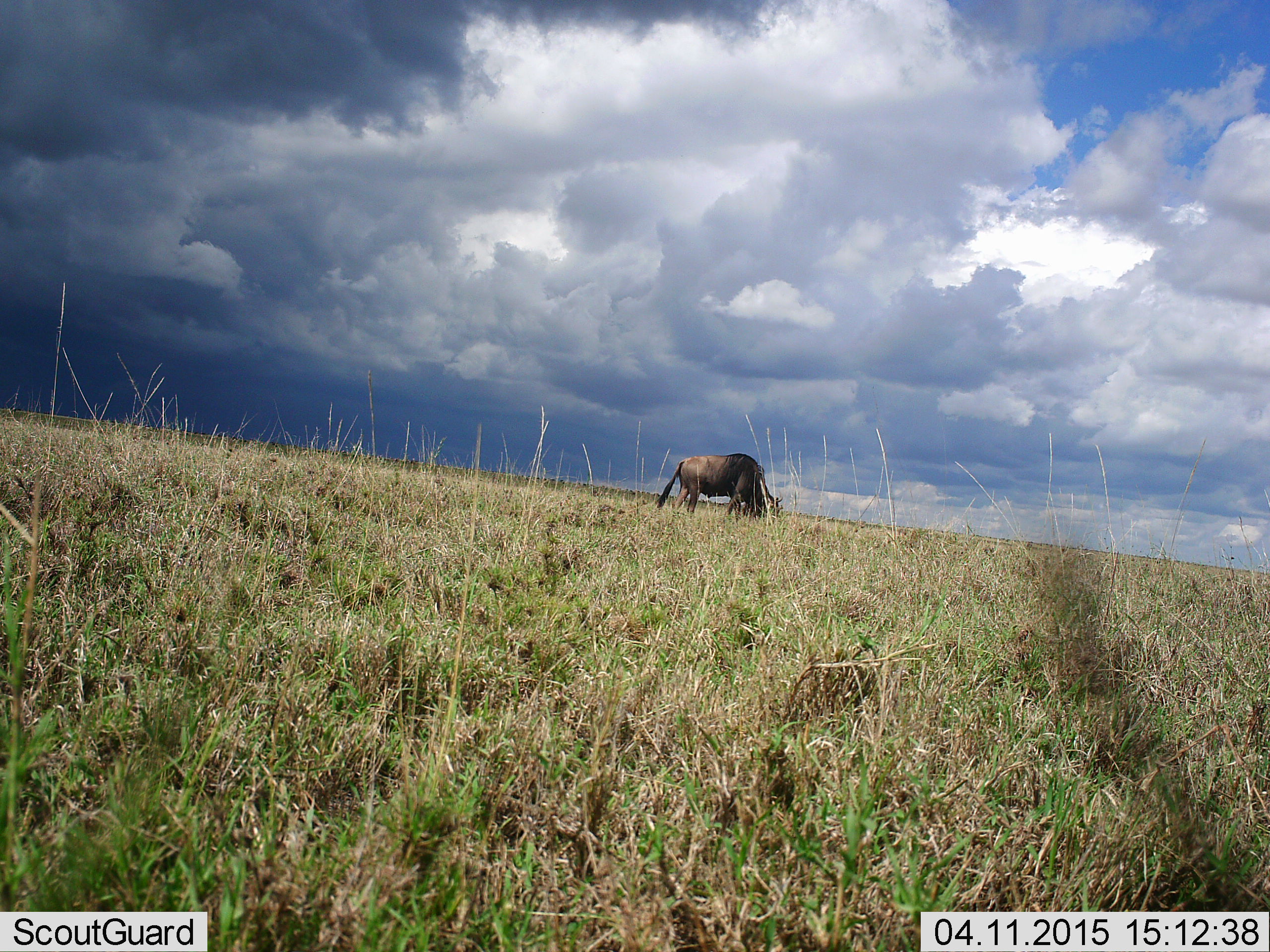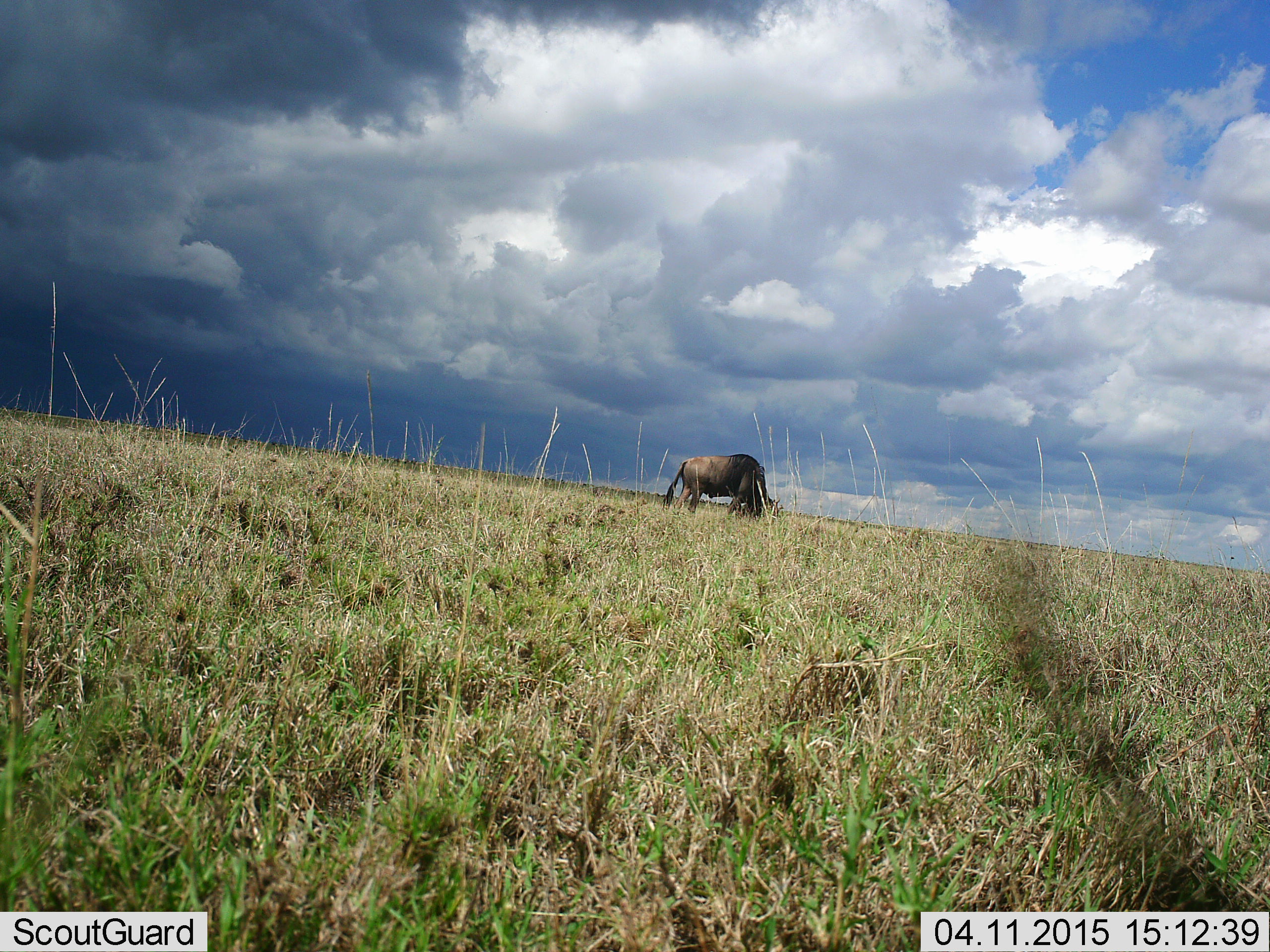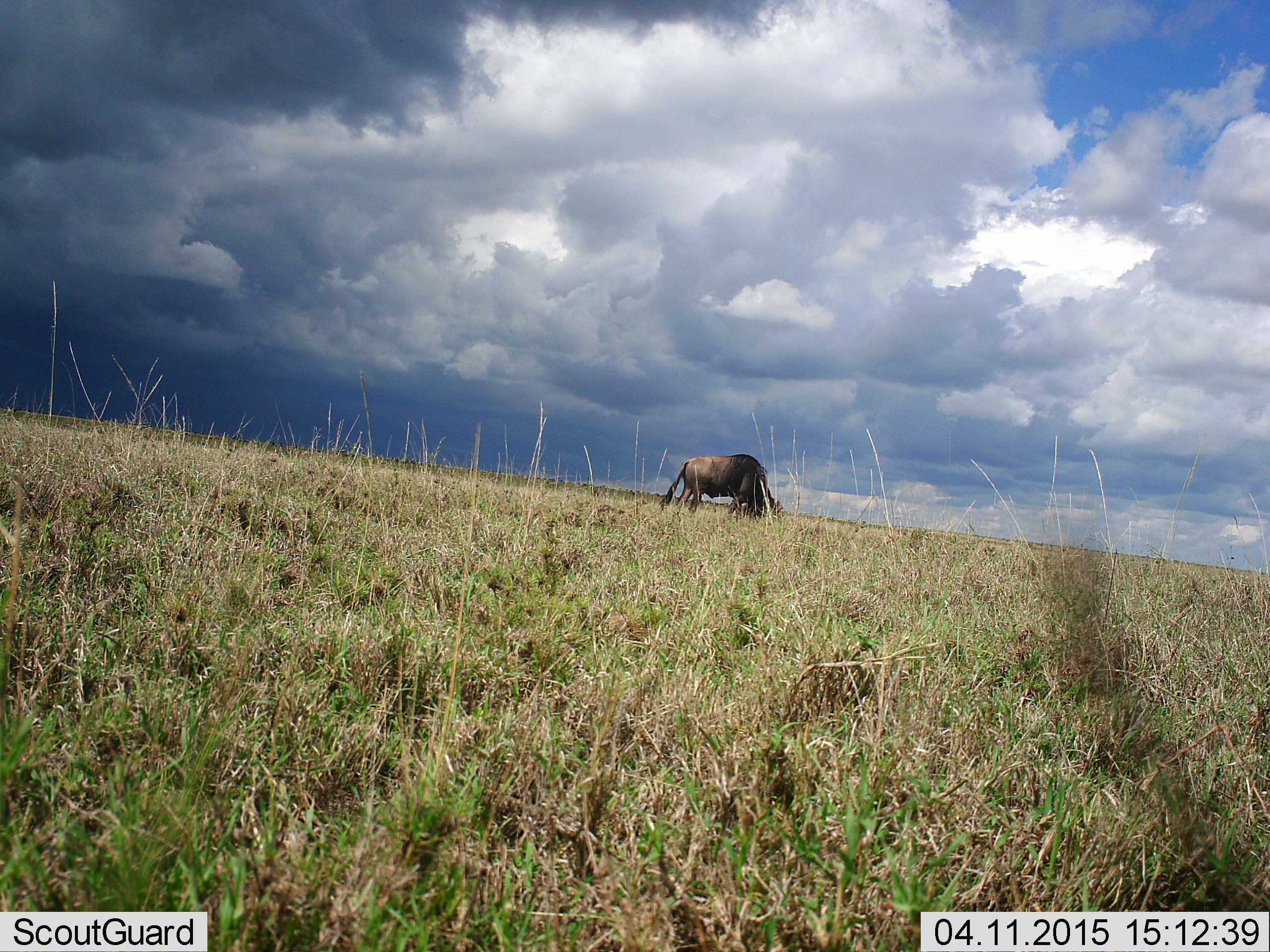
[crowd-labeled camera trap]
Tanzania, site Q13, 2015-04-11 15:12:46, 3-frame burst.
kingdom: Animalia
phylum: Chordata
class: Mammalia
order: Artiodactyla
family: Bovidae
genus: Connochaetes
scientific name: Connochaetes taurinus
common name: blue wildebeest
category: wildebeest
Wildebeest (blue wildebeest) (Connochaetes taurinus), count 1. Behavior (volunteer vote fractions): standing 30%, resting 0%, moving 10%, interacting 0%. Young present (vote fraction): 0%. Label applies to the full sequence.